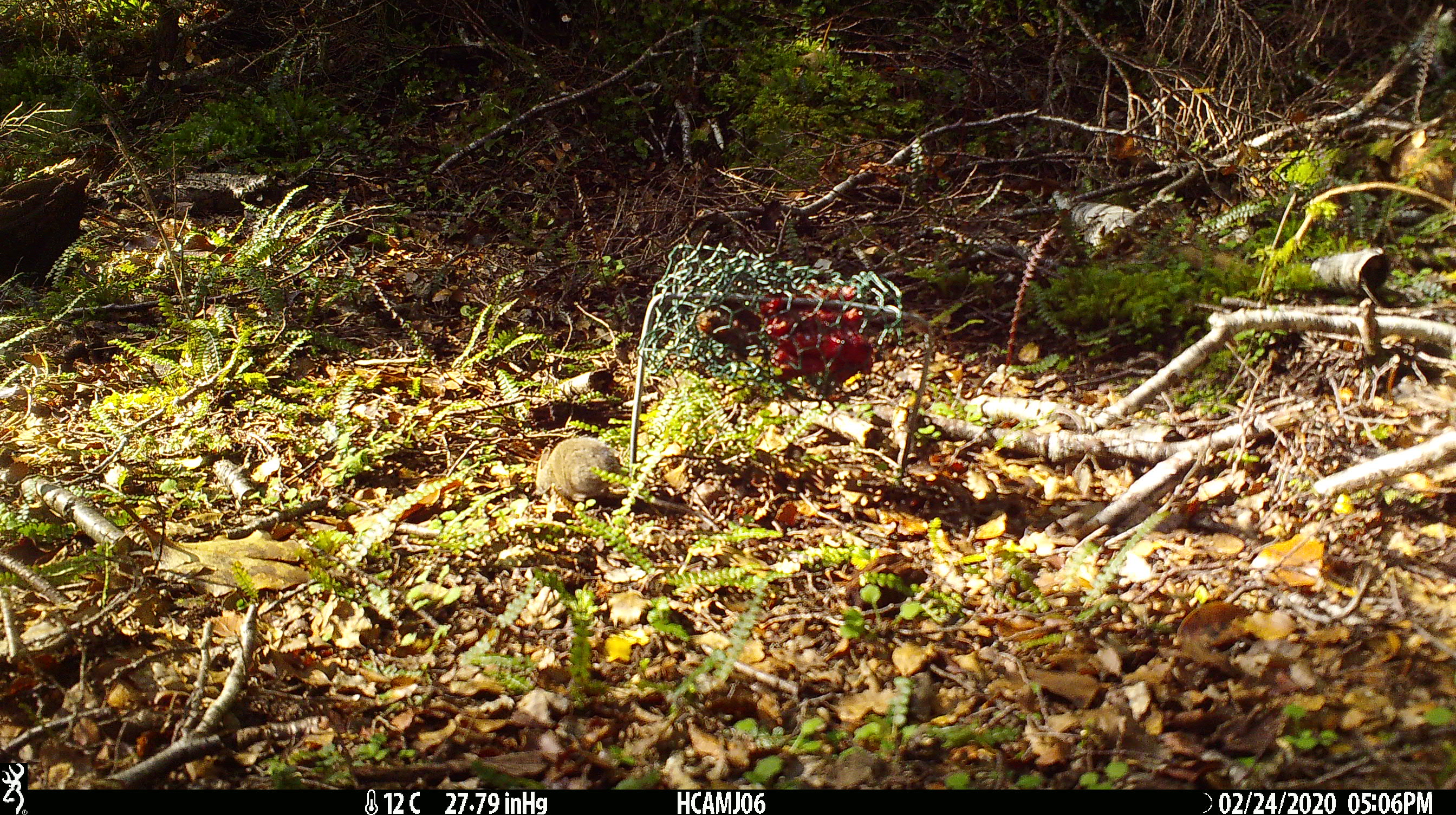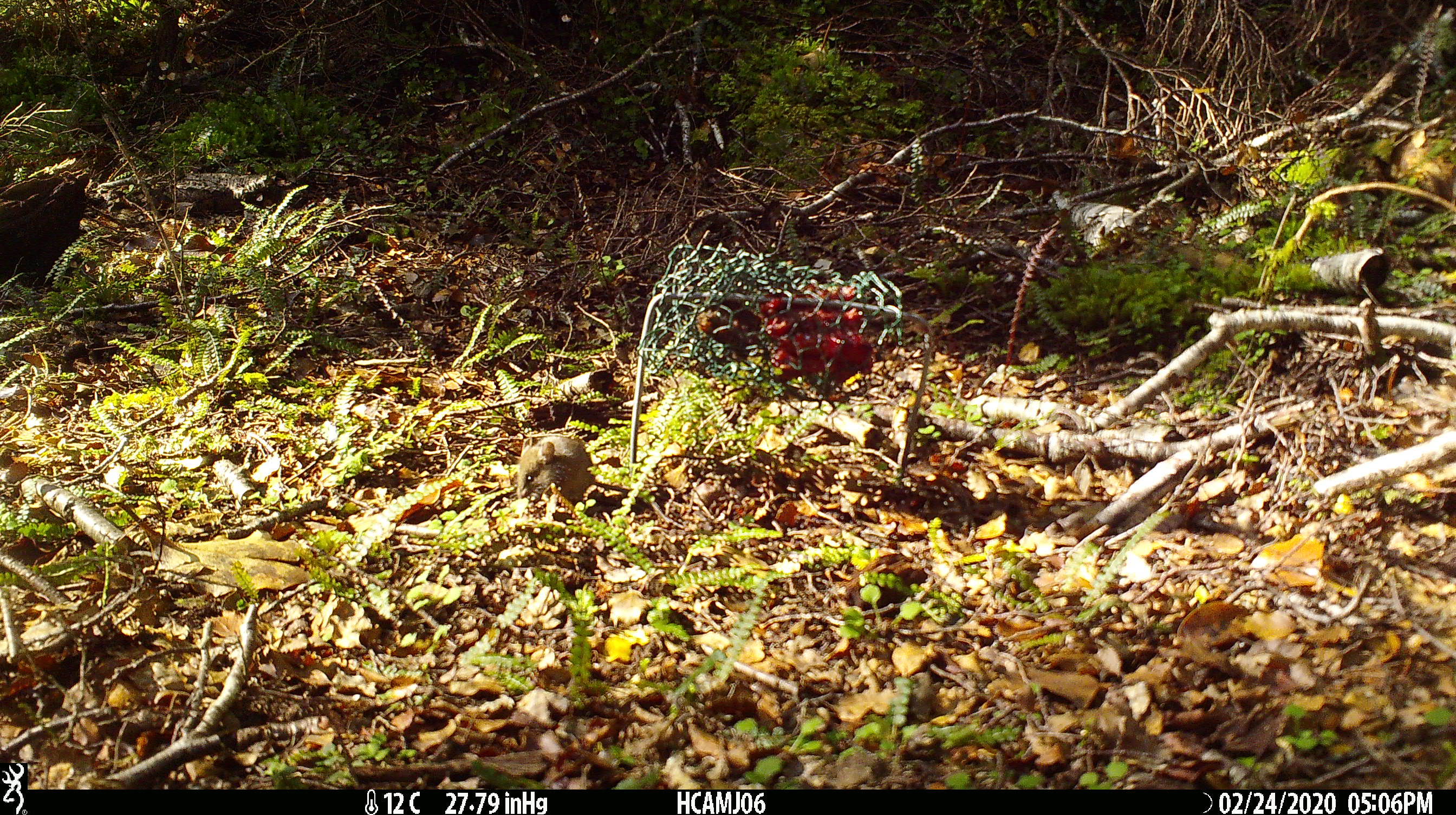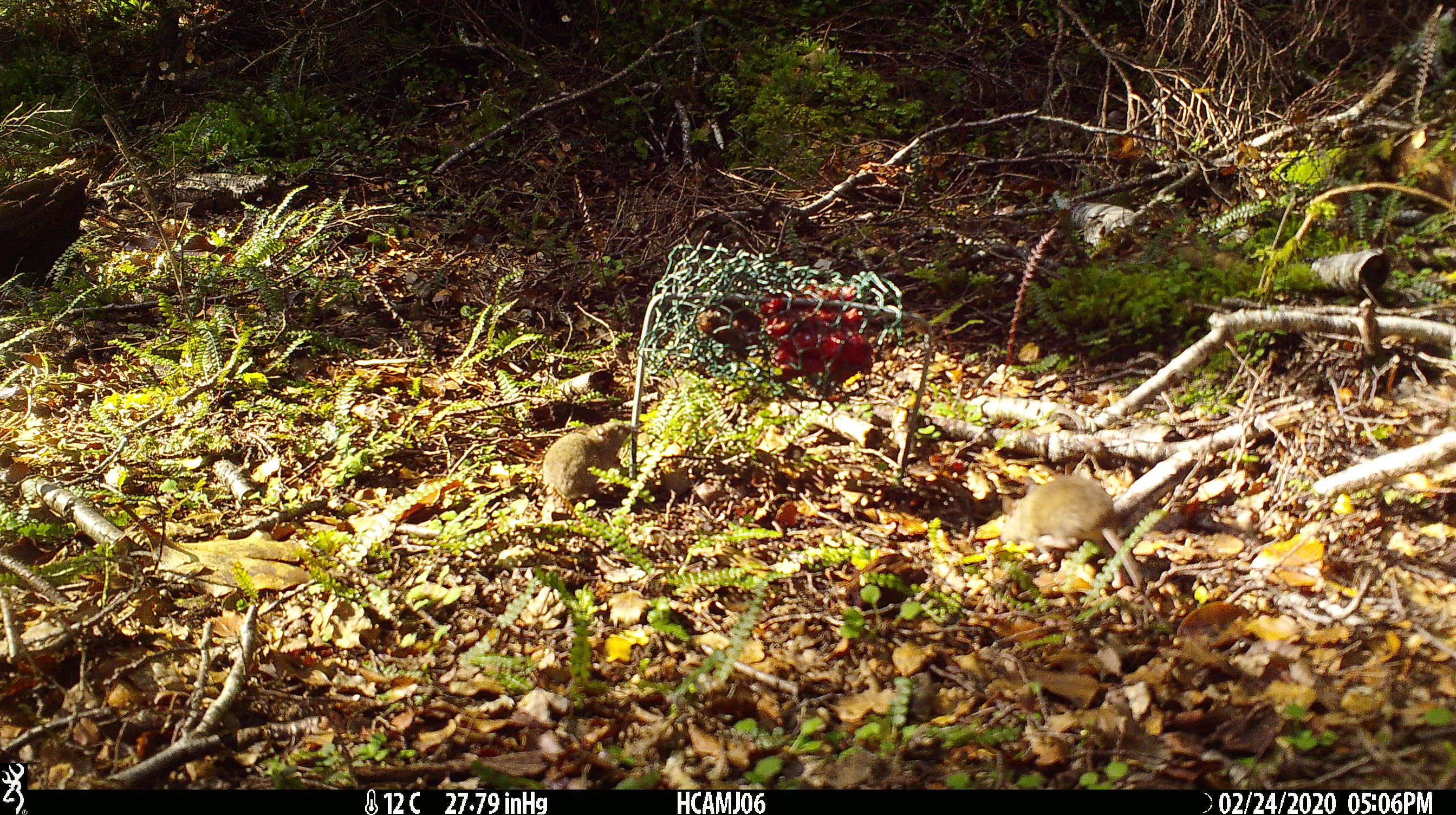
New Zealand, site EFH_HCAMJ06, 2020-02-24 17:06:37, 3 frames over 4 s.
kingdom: Animalia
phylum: Chordata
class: Mammalia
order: Rodentia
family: Muridae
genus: Mus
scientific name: Mus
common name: mouse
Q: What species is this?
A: Mouse (Mus).